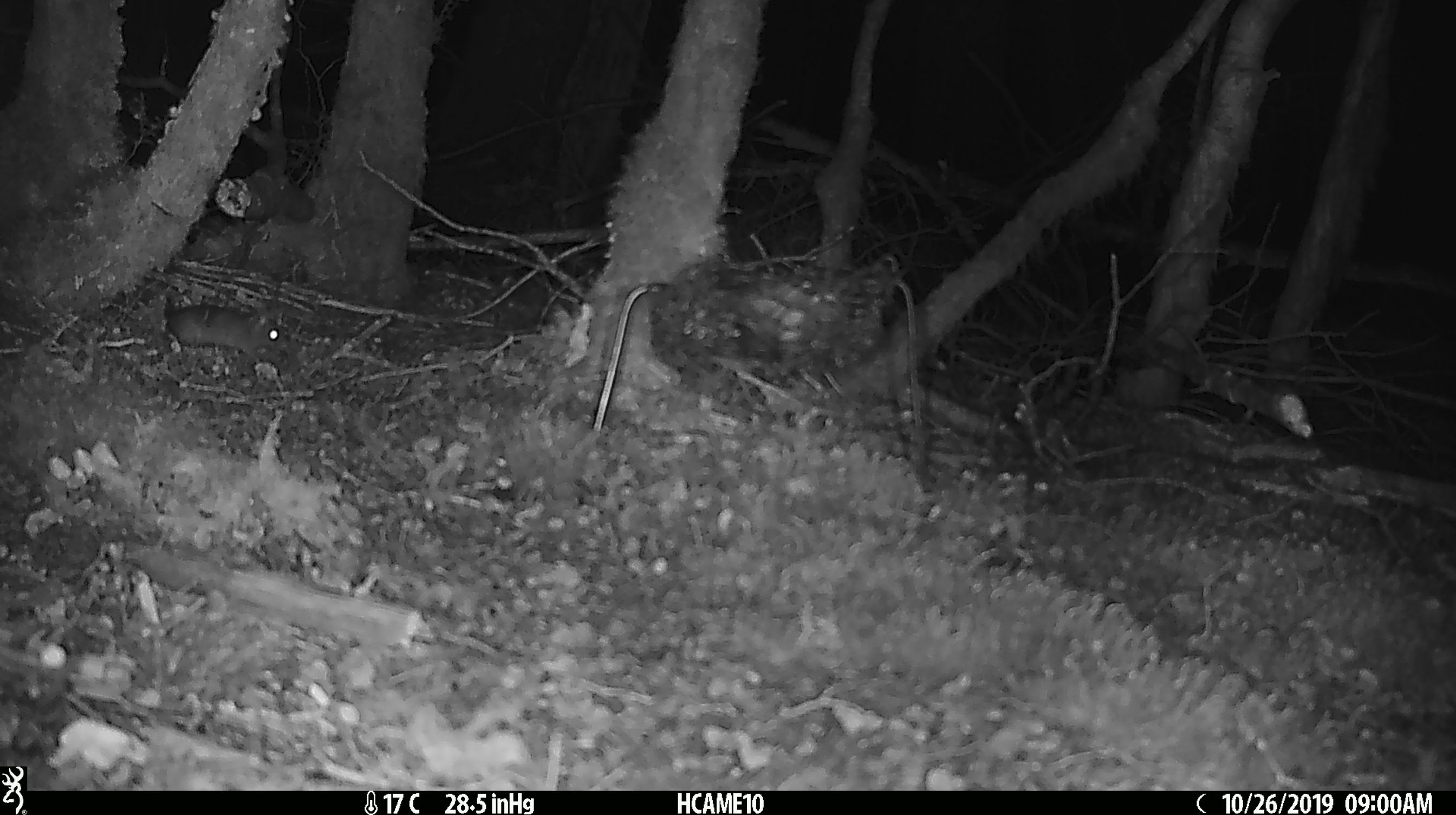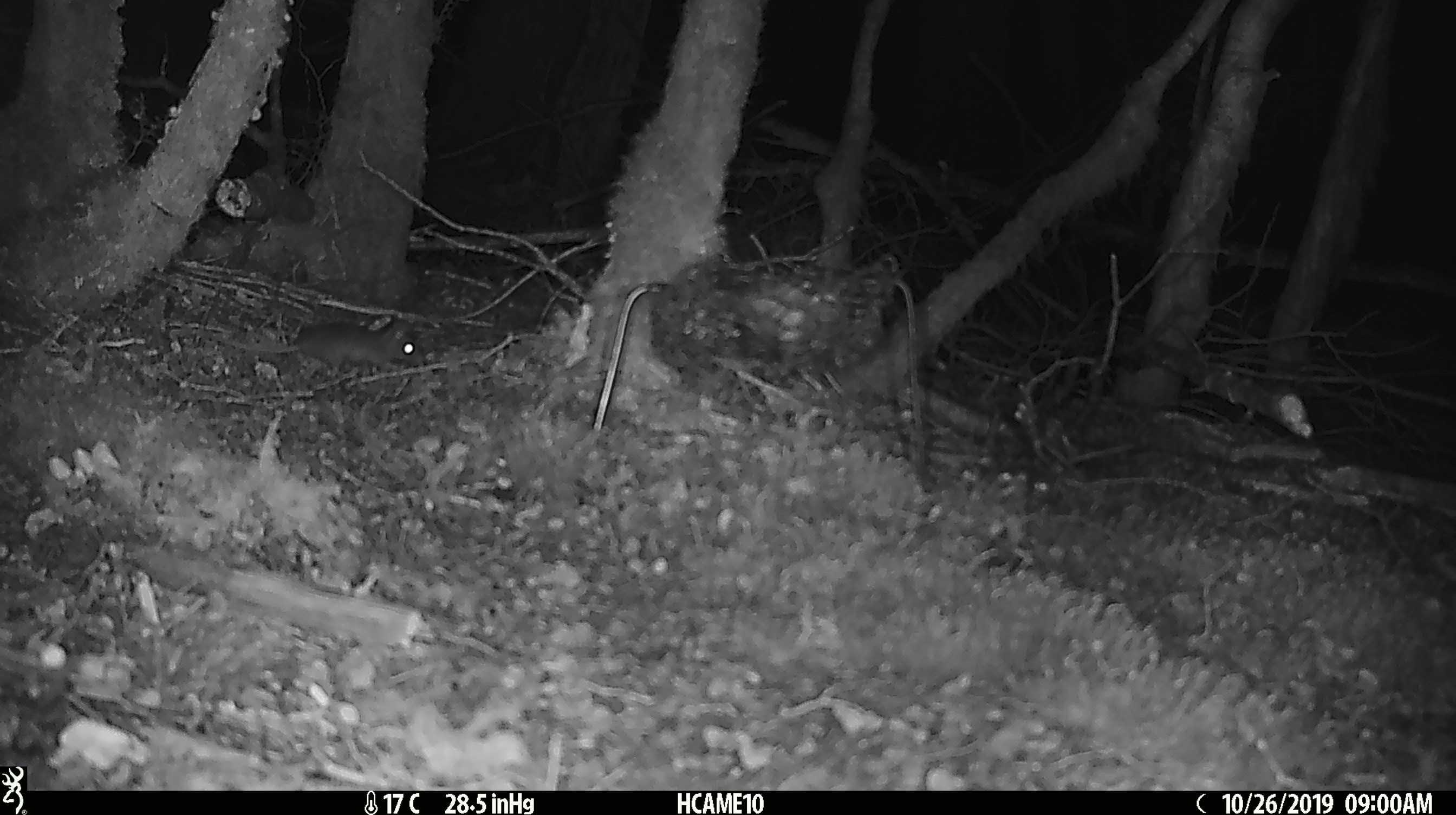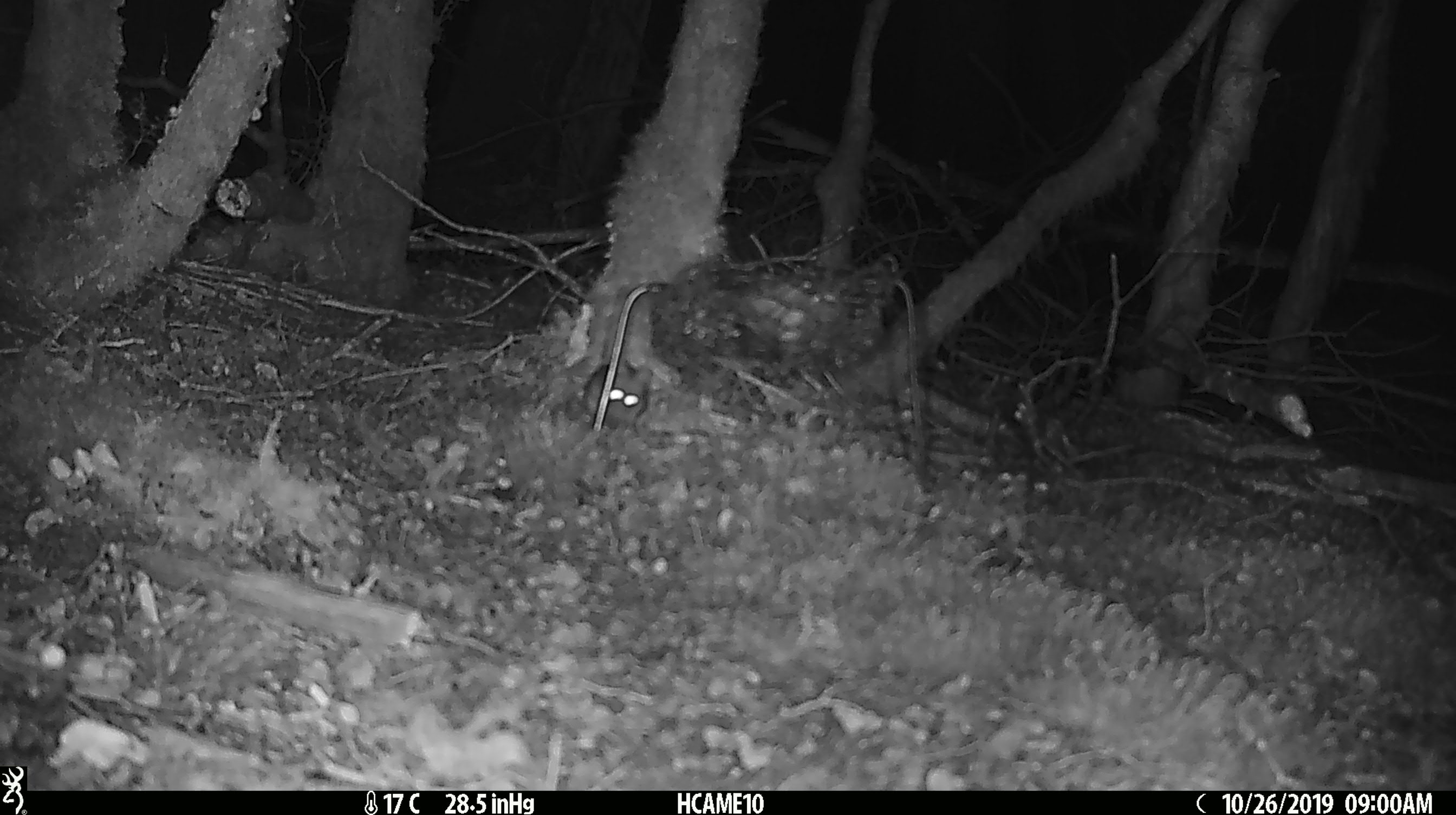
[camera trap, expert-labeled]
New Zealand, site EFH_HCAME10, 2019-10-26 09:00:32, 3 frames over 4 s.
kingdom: Animalia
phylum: Chordata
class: Mammalia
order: Rodentia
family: Muridae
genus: Mus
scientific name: Mus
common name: mouse